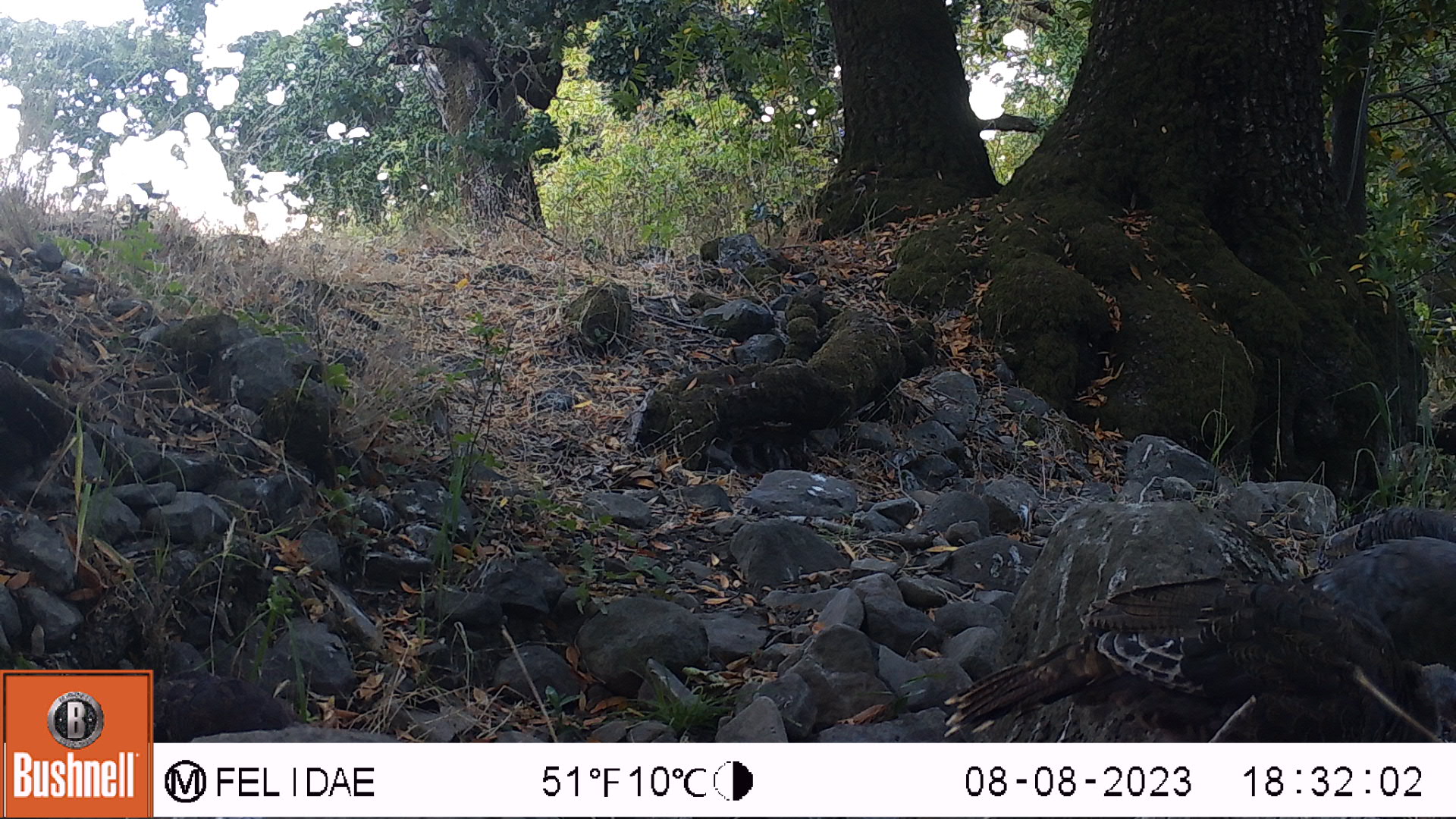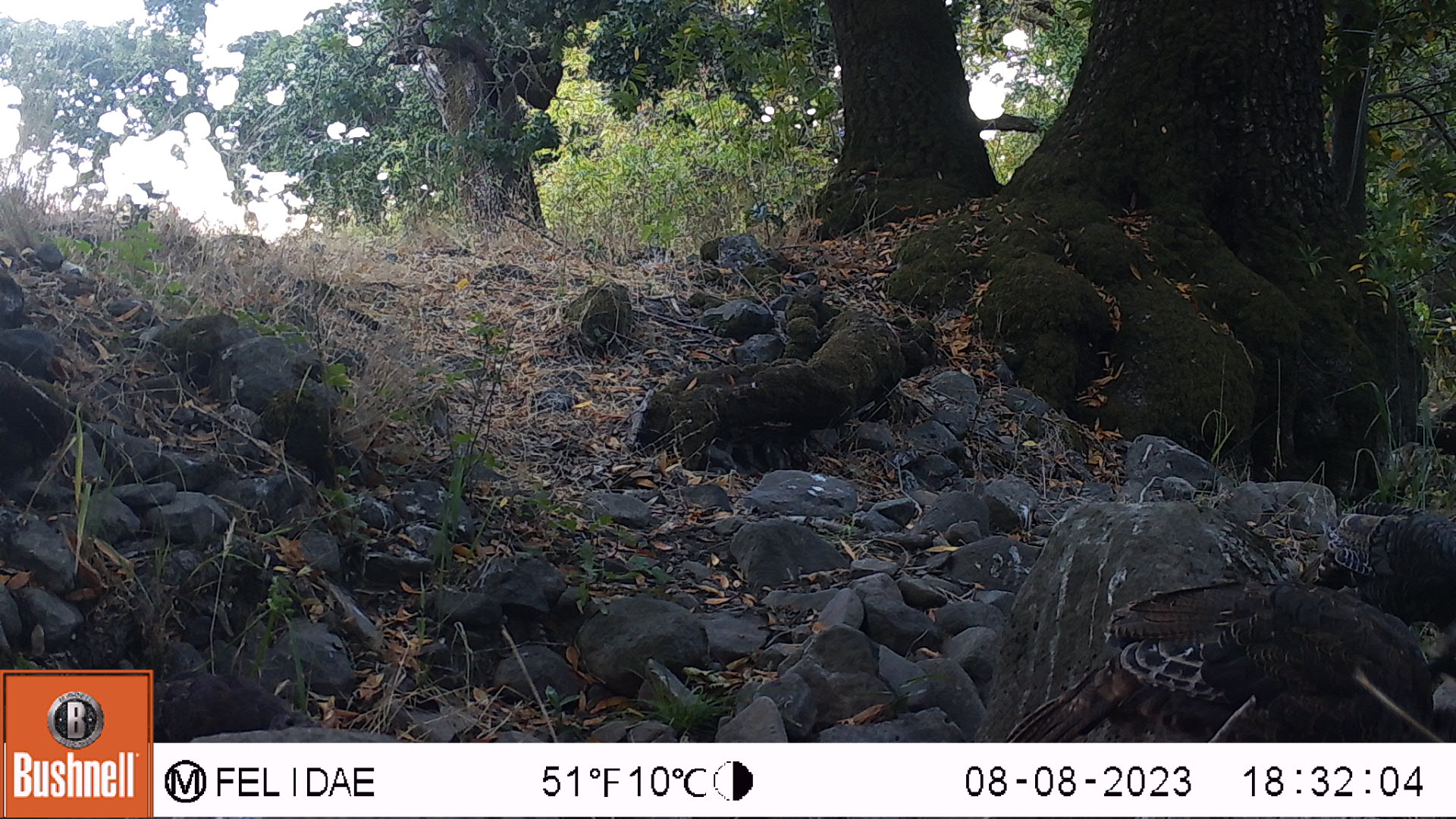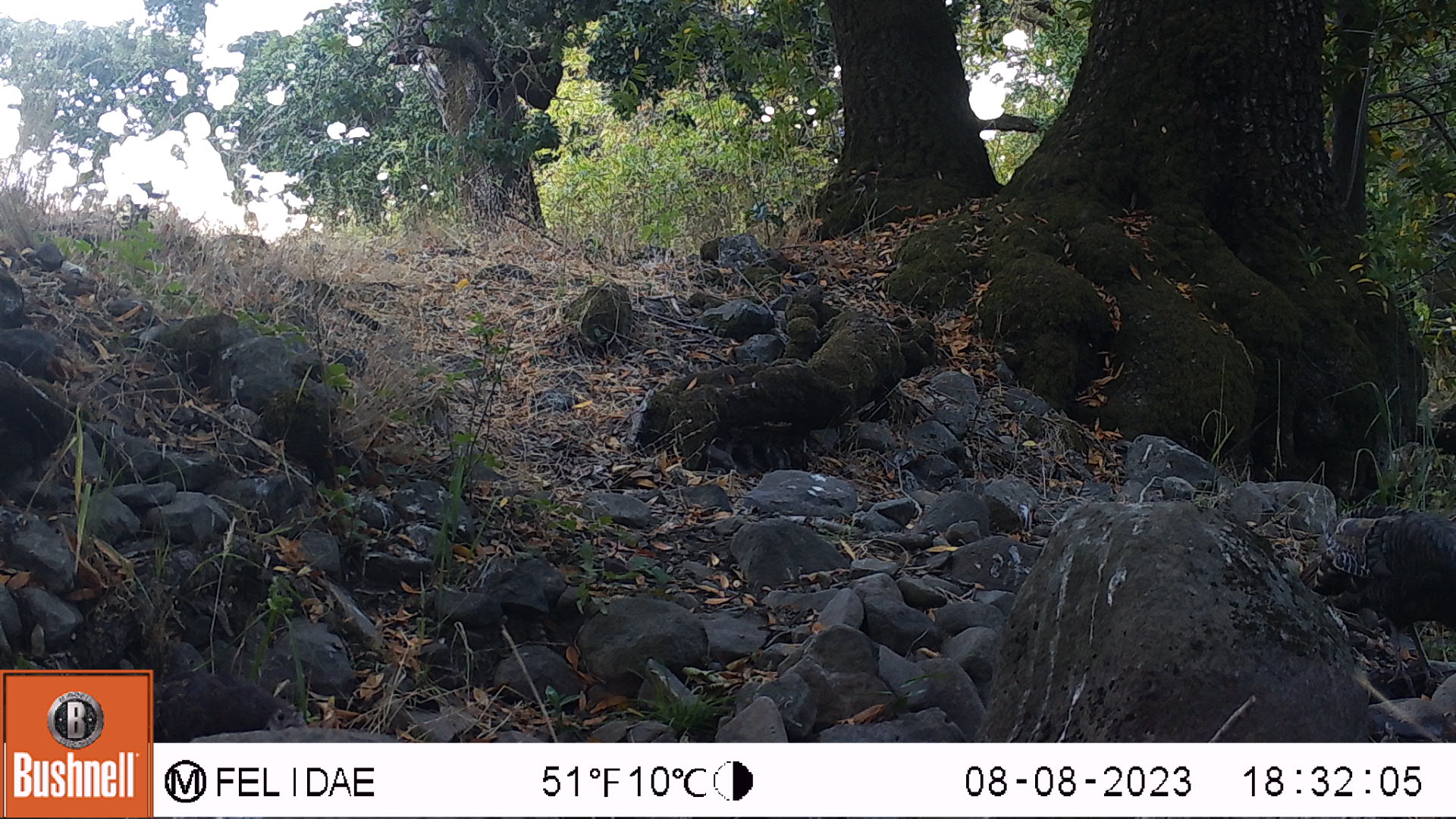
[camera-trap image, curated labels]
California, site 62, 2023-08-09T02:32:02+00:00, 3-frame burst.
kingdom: Animalia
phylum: Chordata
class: Aves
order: Galliformes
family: Phasianidae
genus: Meleagris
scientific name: Meleagris gallopavo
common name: turkey